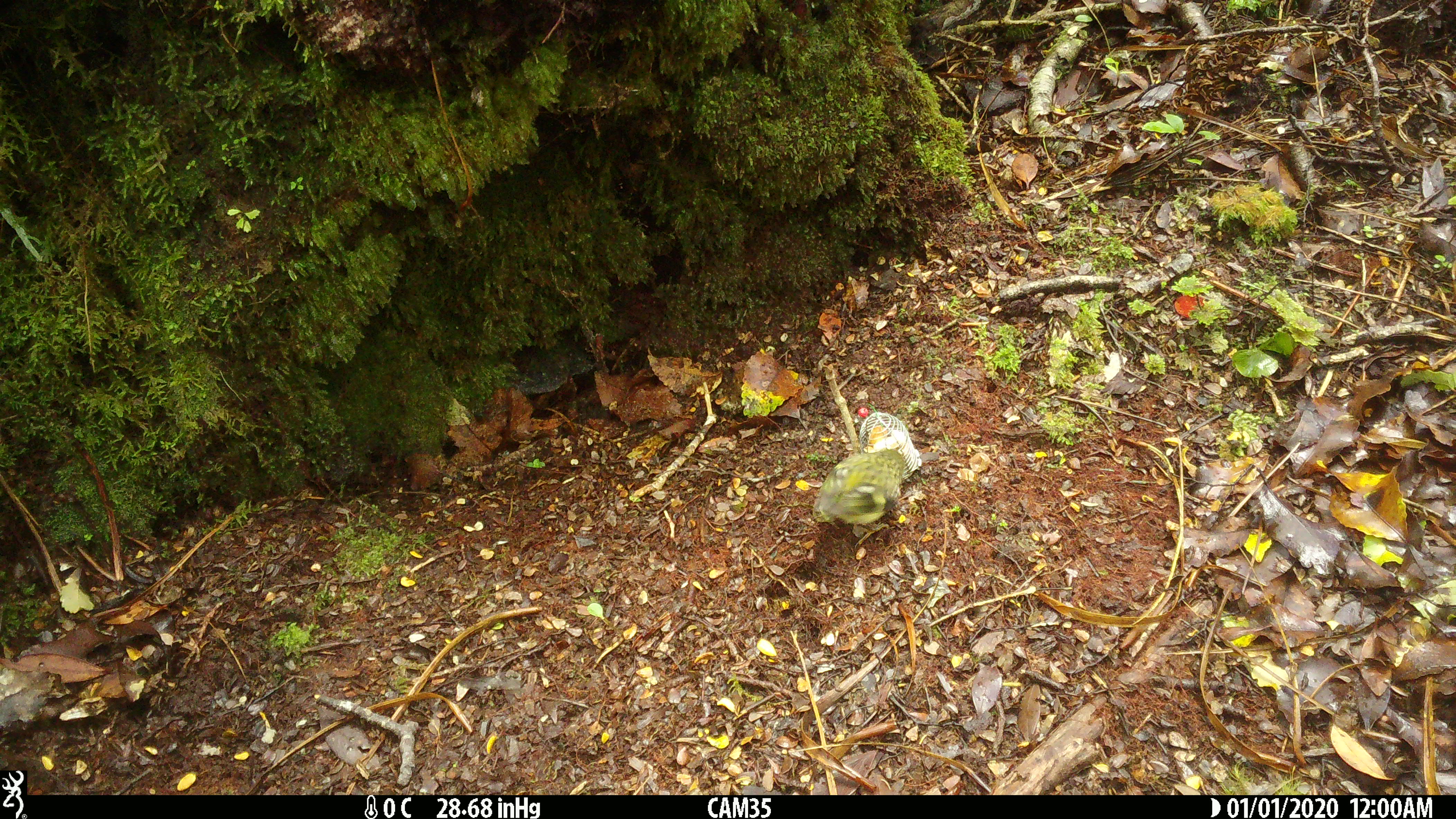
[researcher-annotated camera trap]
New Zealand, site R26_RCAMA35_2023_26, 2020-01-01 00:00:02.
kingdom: Animalia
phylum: Chordata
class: Aves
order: Passeriformes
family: Acanthisittidae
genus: Acanthisitta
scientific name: Acanthisitta chloris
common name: rifleman